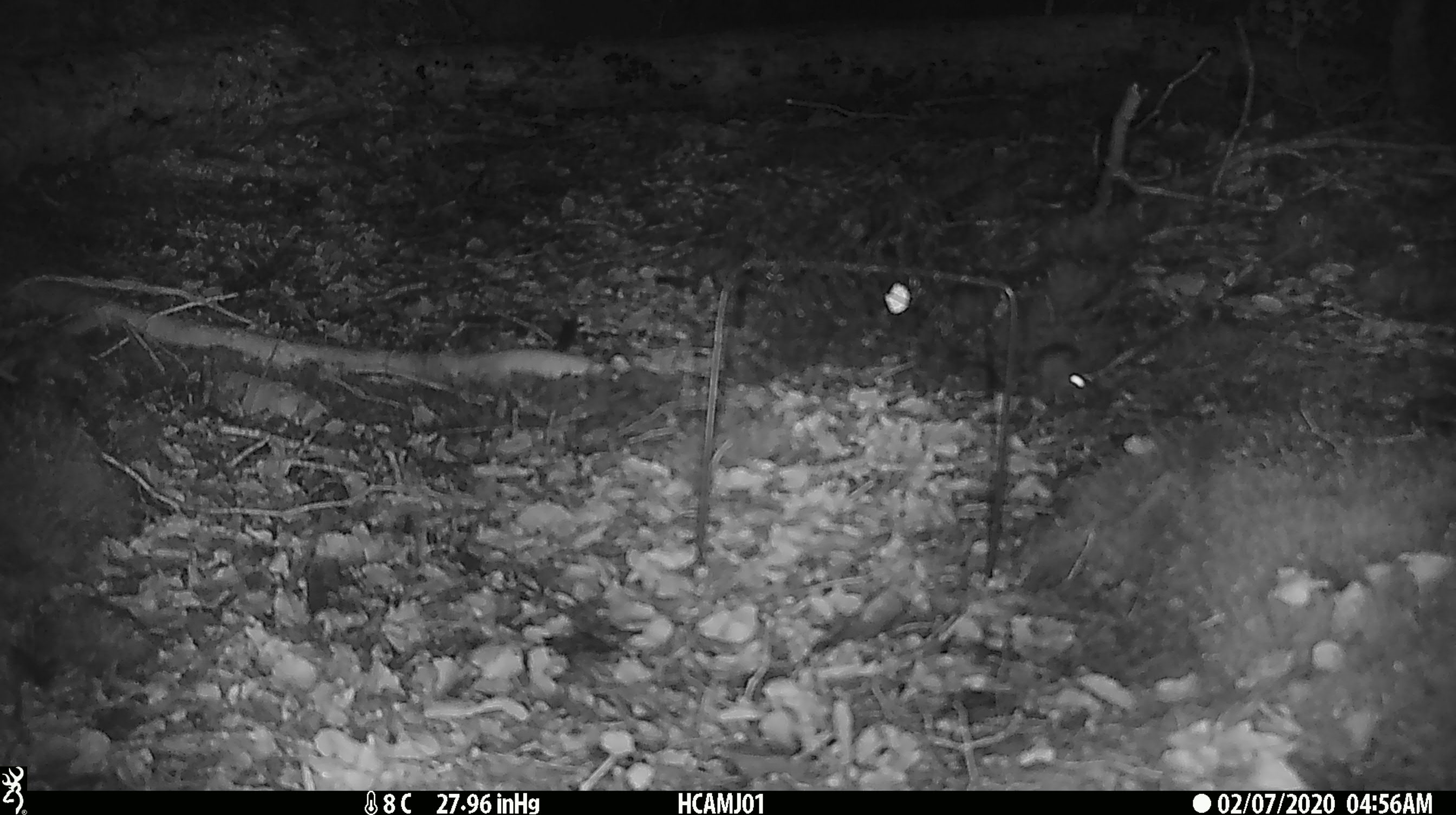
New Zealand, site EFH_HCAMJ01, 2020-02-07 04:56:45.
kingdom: Animalia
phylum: Chordata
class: Mammalia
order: Rodentia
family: Muridae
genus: Mus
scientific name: Mus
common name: mouse